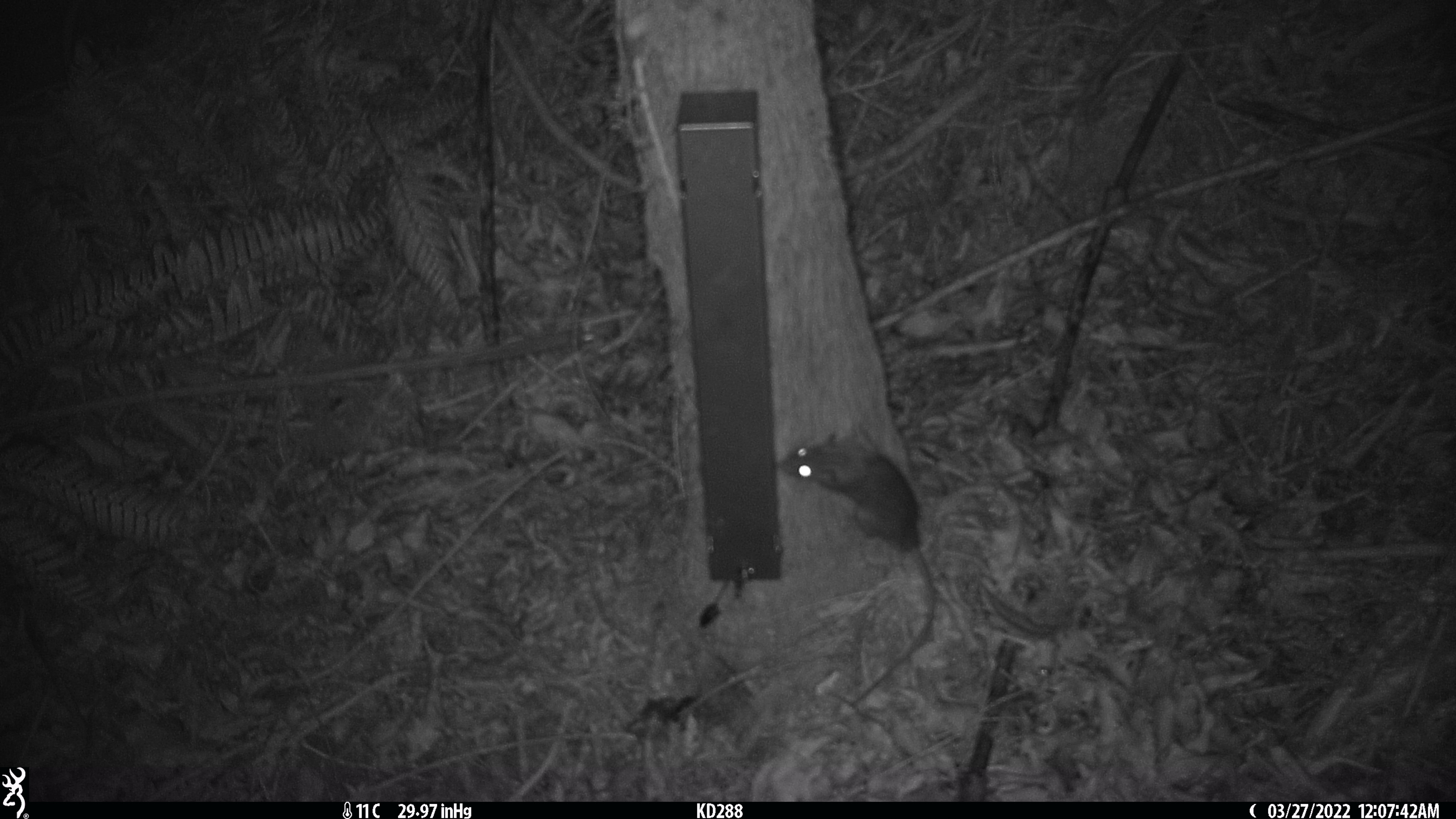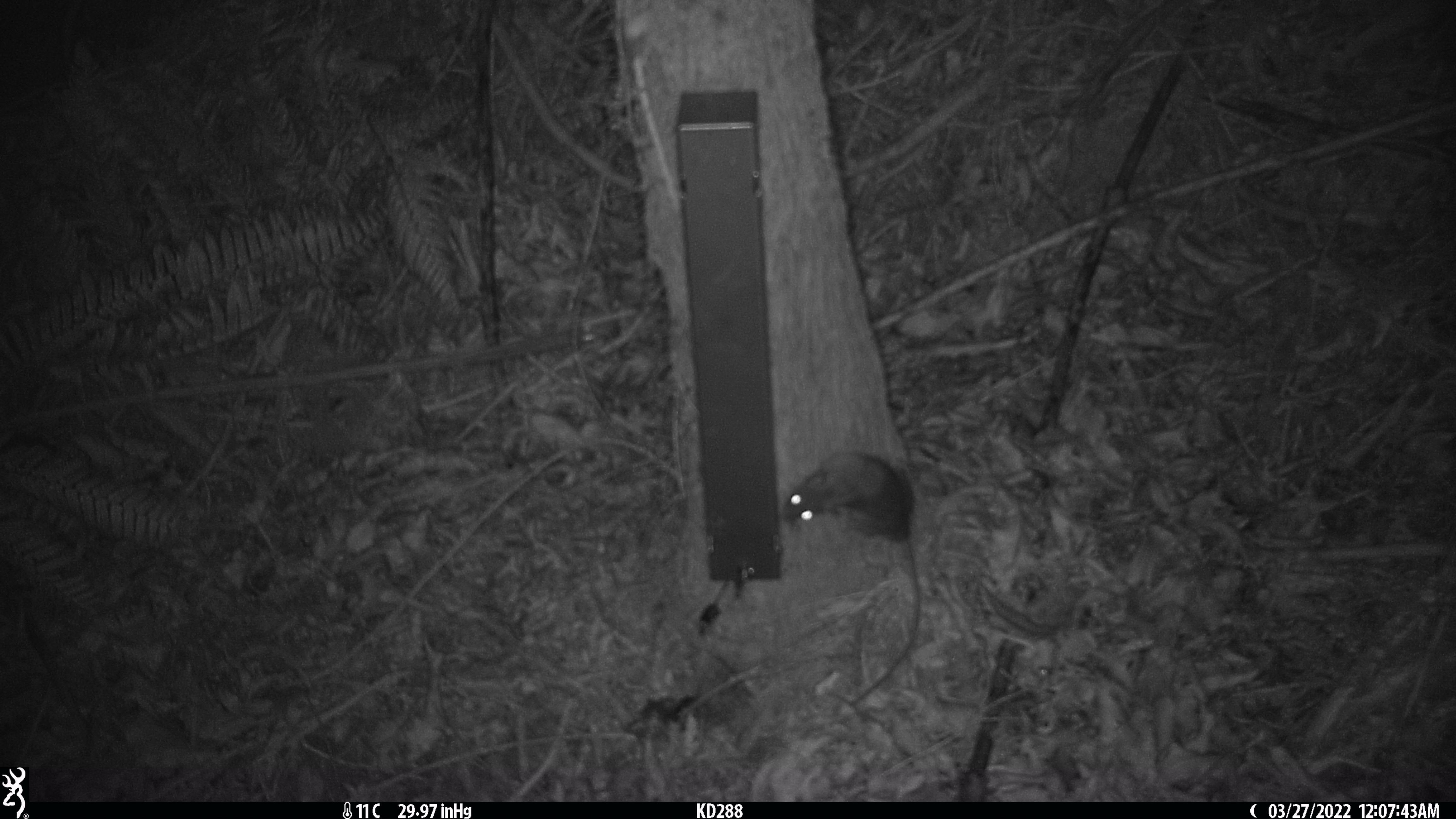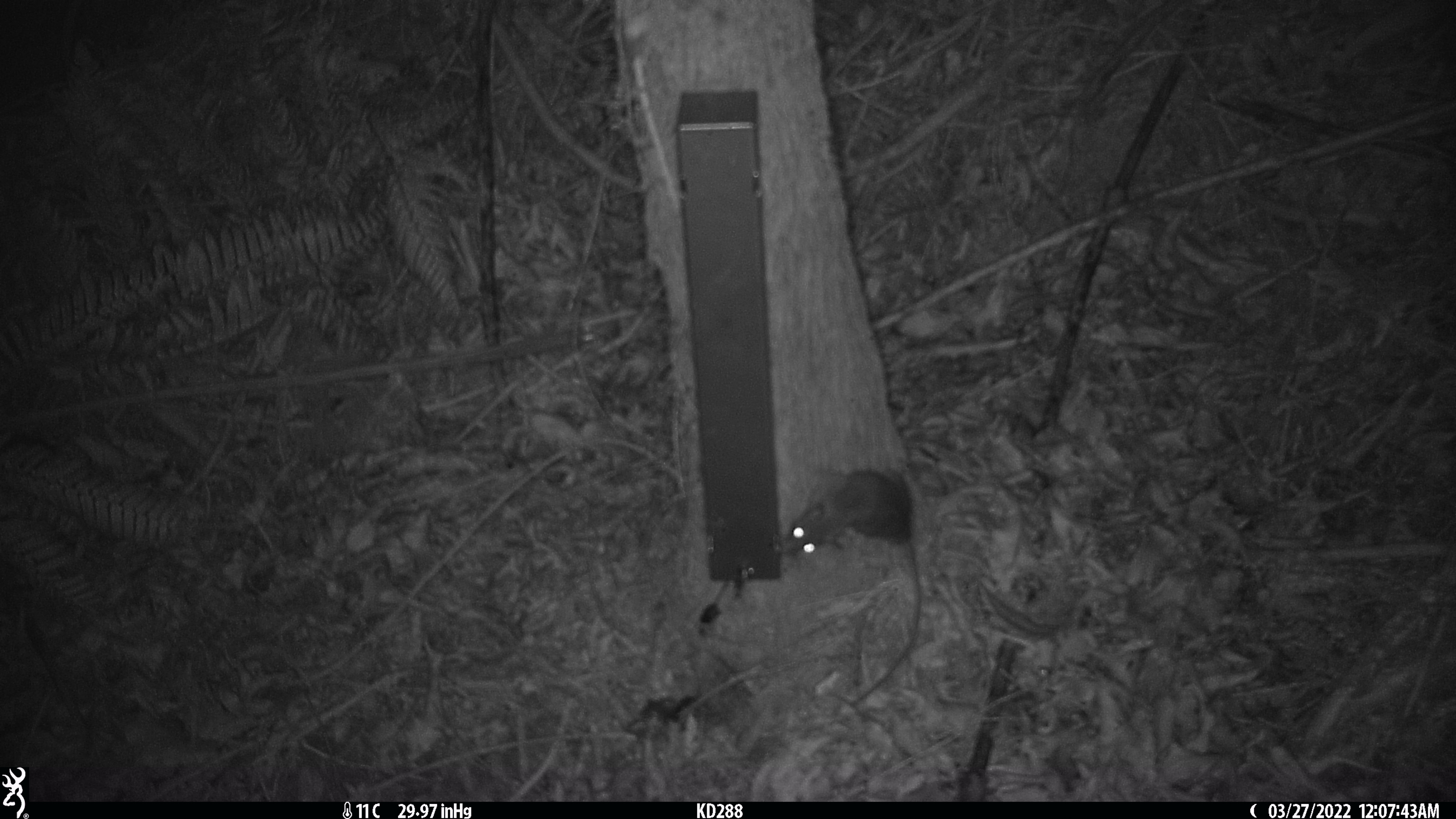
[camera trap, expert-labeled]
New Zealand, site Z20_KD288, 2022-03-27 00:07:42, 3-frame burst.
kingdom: Animalia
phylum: Chordata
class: Mammalia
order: Rodentia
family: Muridae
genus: Rattus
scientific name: Rattus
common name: rat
Rat (Rattus).